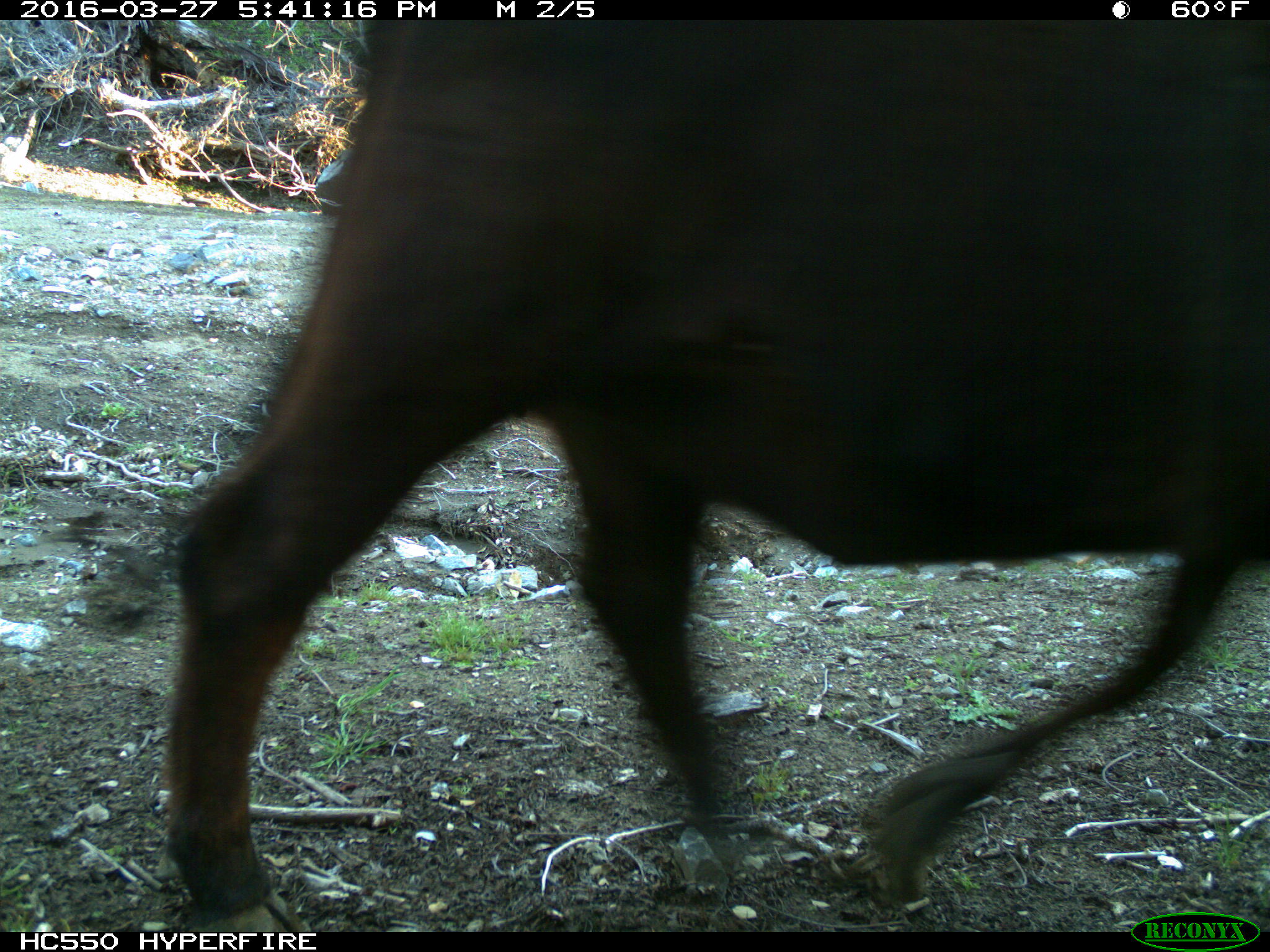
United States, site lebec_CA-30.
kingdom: Animalia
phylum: Chordata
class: Mammalia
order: Artiodactyla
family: Bovidae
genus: Bos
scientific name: Bos taurus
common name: domestic cow